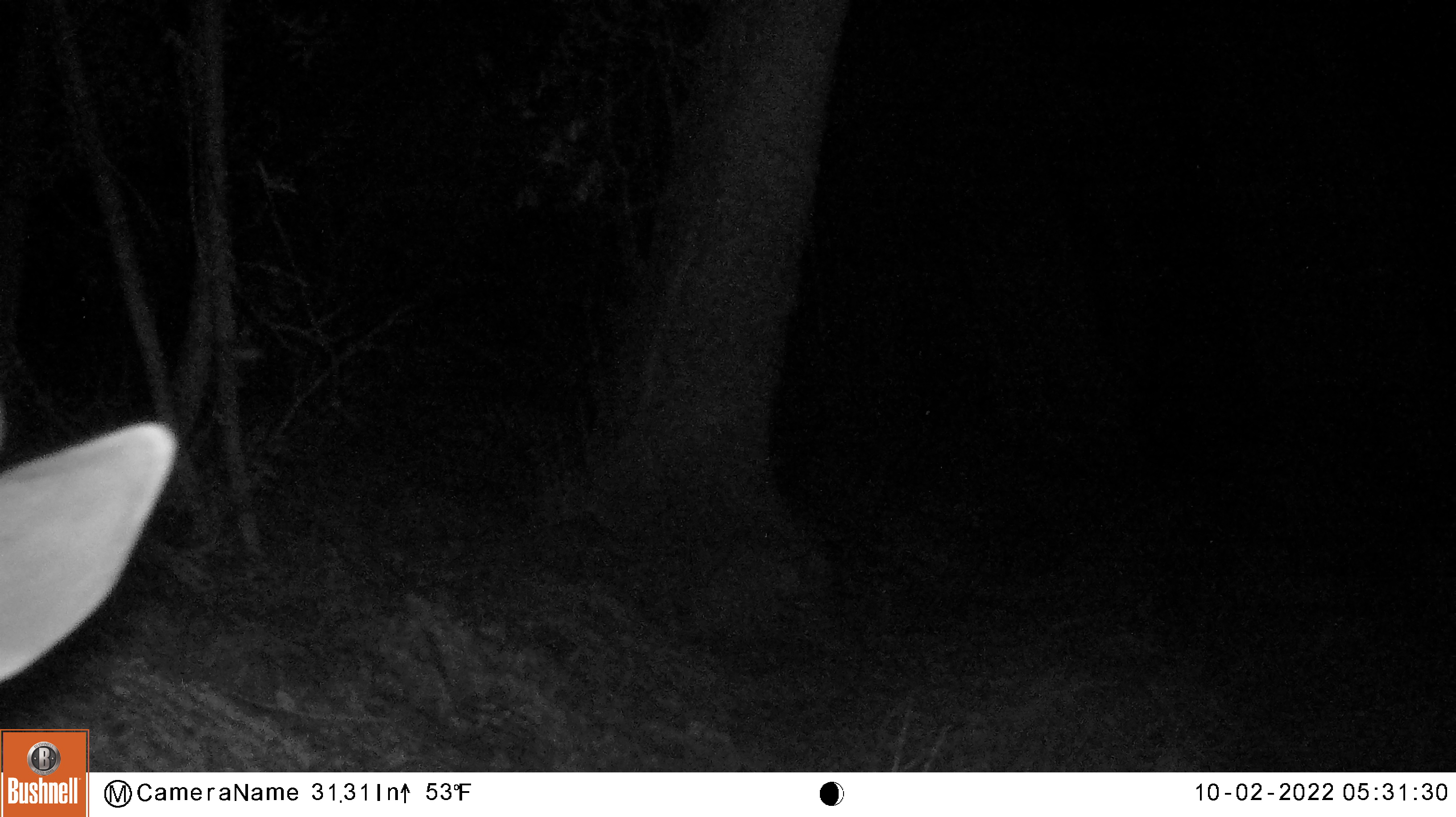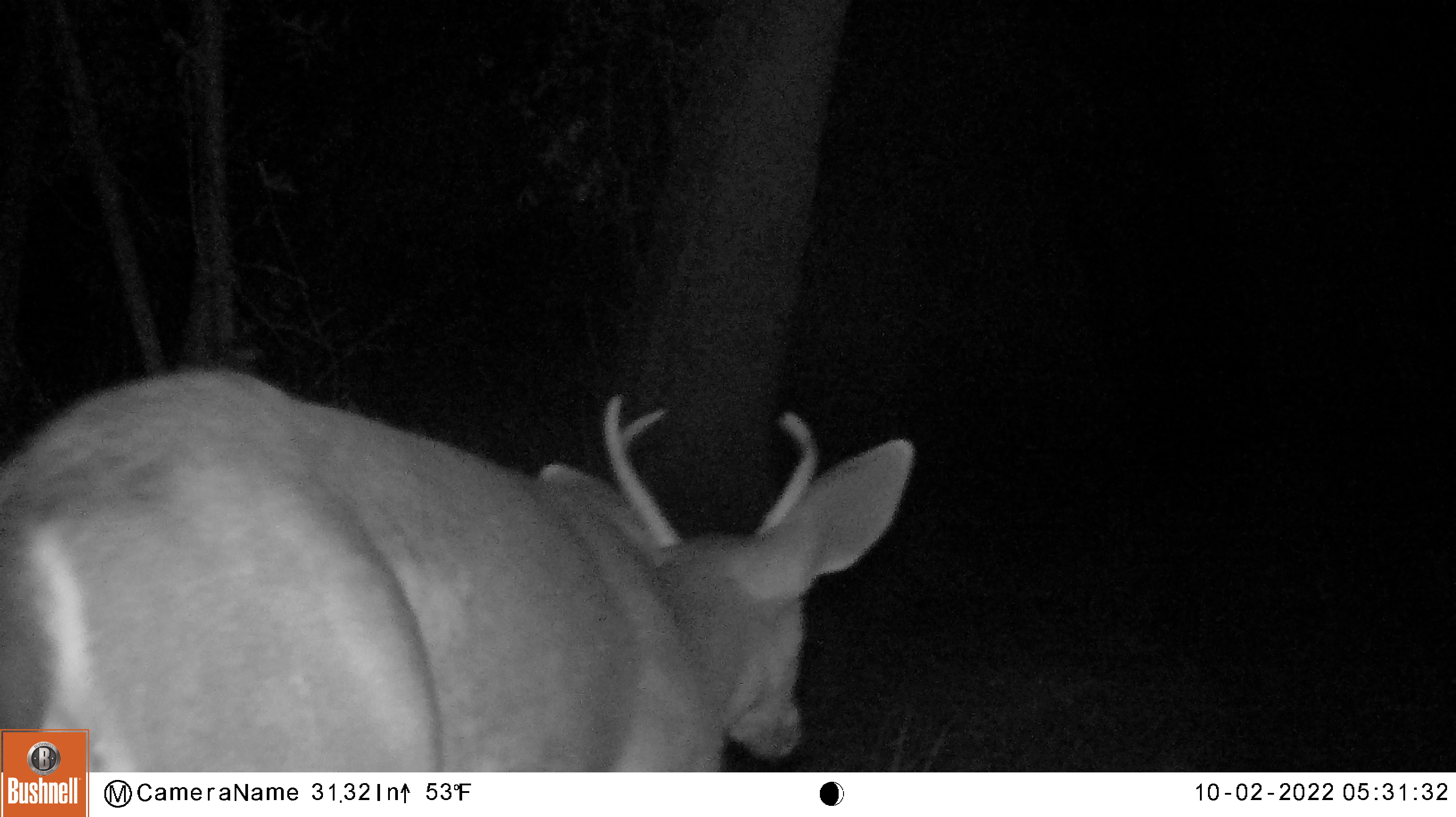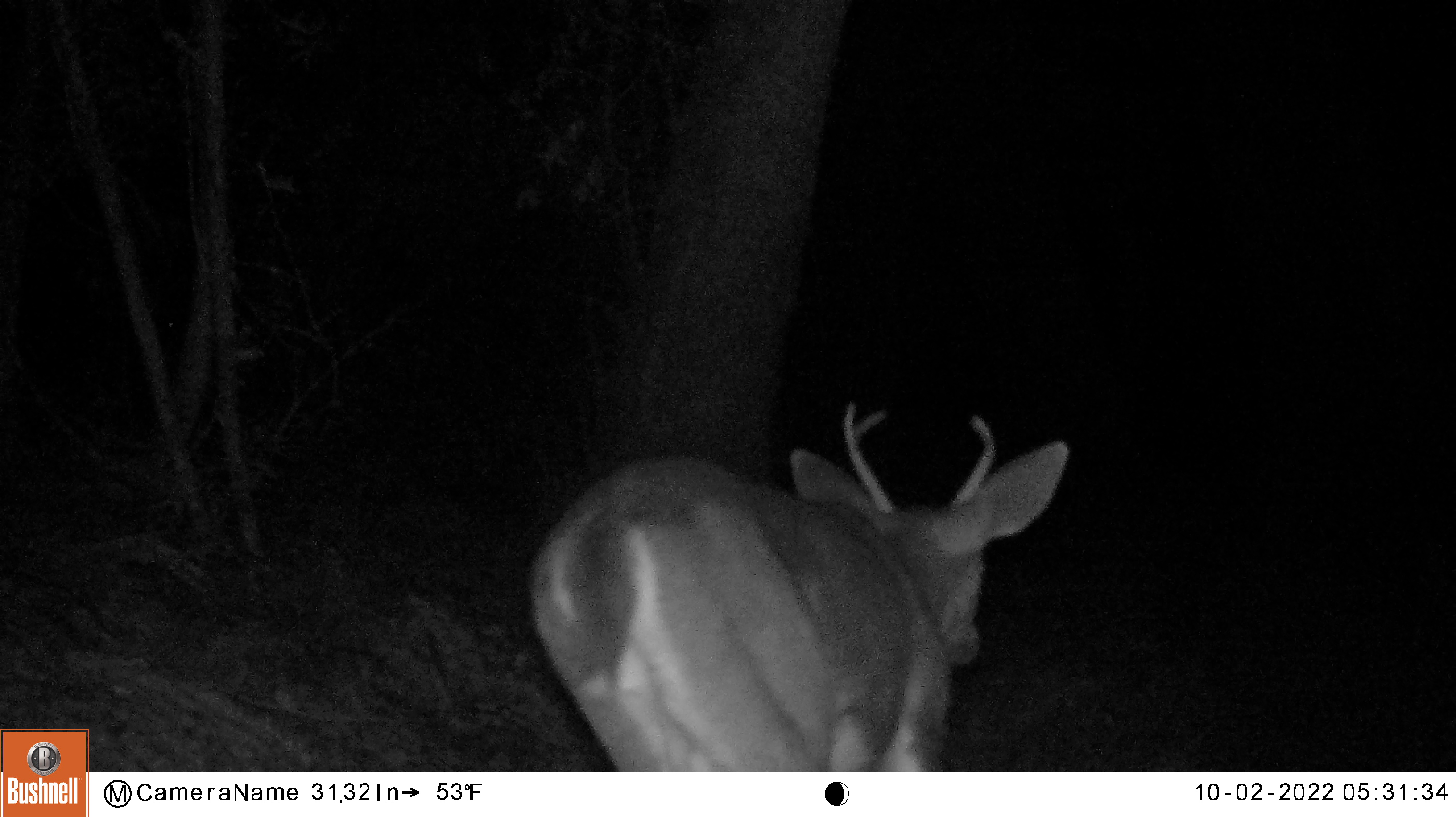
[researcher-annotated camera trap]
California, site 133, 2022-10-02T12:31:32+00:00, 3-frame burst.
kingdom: Animalia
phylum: Chordata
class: Mammalia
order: Artiodactyla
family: Cervidae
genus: Odocoileus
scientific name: Odocoileus hemionus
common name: mule deer